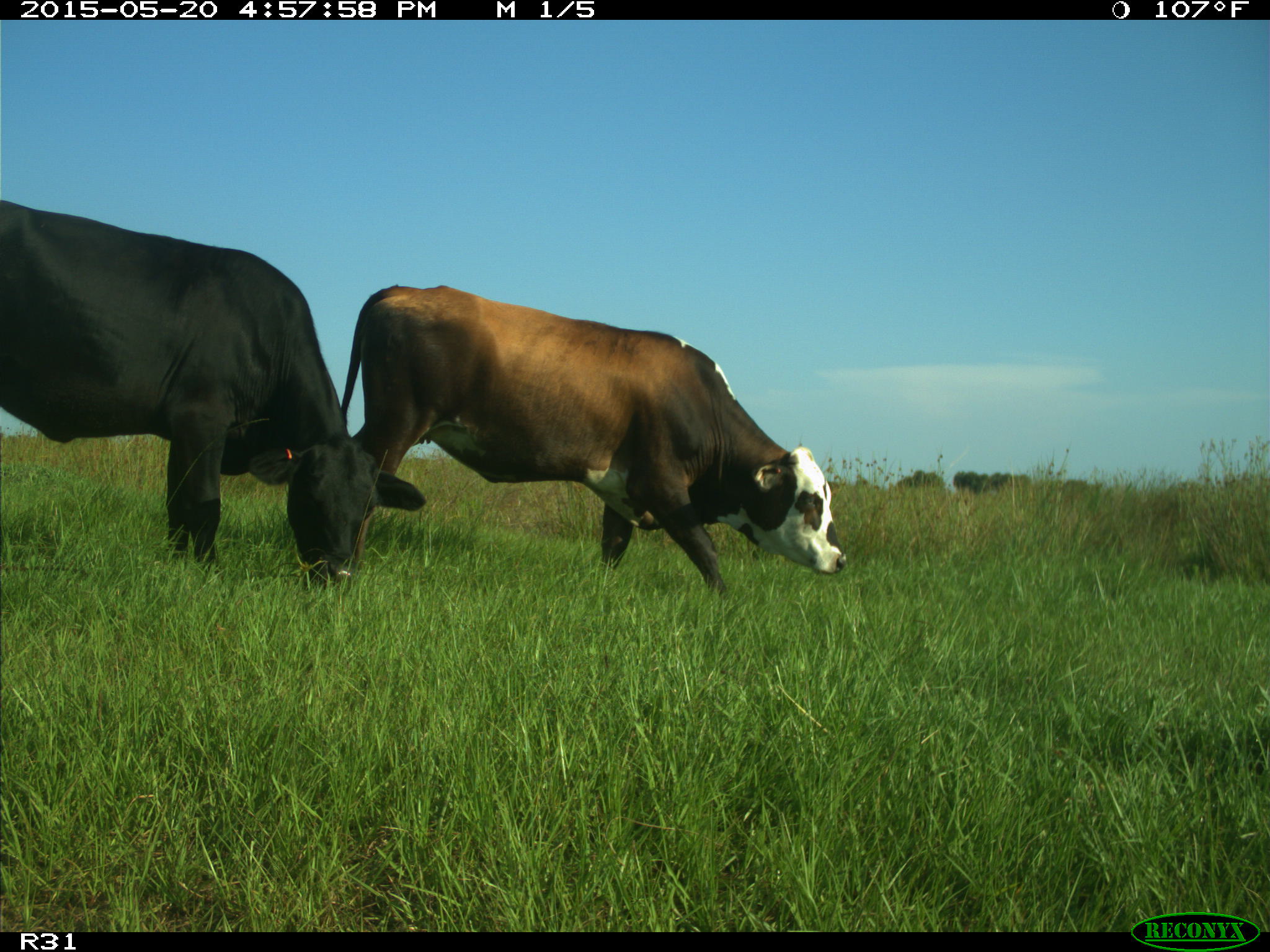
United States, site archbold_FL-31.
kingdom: Animalia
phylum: Chordata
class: Mammalia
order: Artiodactyla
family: Bovidae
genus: Bos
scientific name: Bos taurus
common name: domestic cow